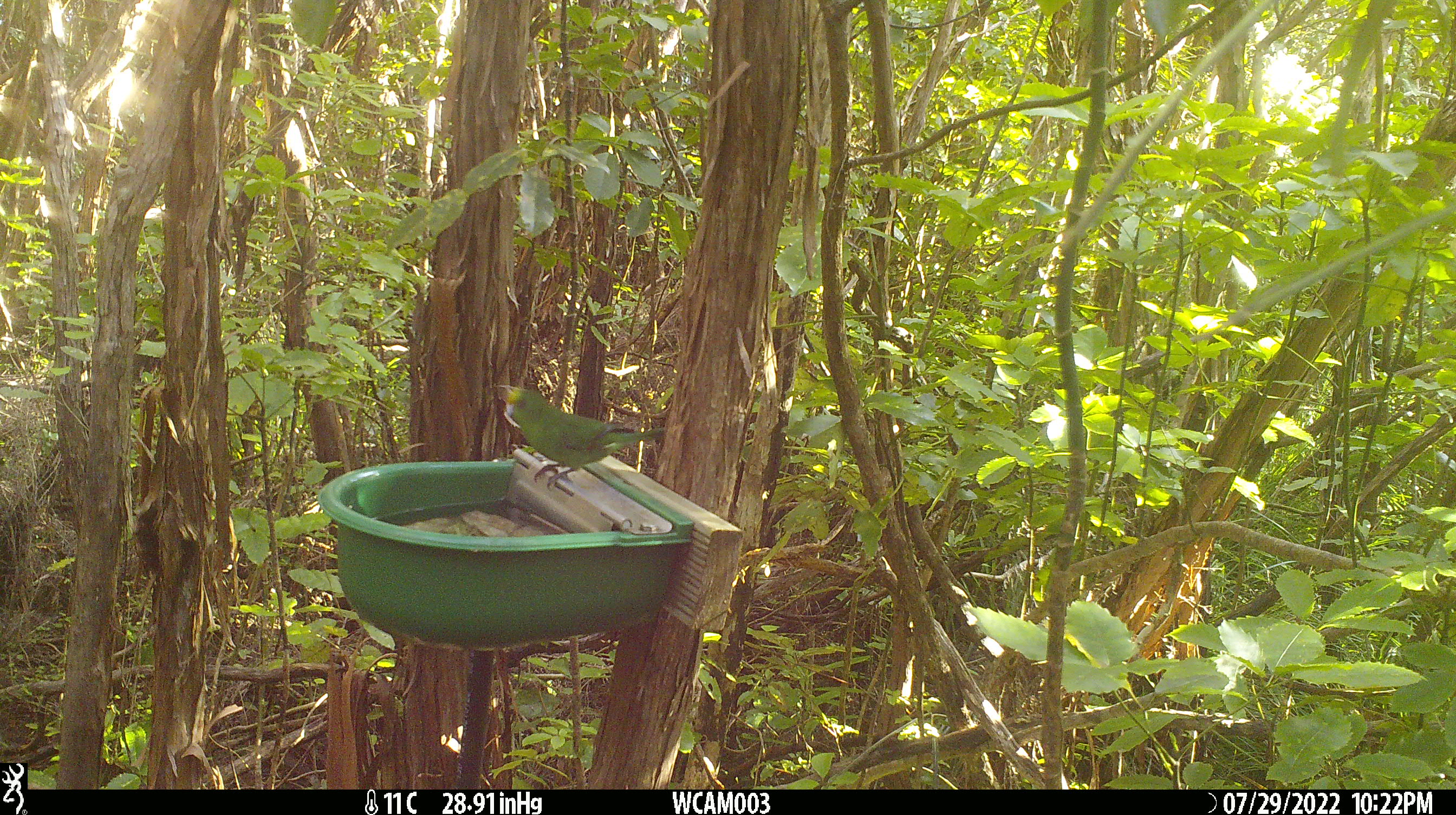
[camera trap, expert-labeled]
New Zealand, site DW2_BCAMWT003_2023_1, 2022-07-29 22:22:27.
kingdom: Animalia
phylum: Chordata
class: Aves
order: Psittaciformes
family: Psittaculidae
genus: Cyanoramphus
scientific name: Cyanoramphus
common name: parakeet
Parakeet (Cyanoramphus).